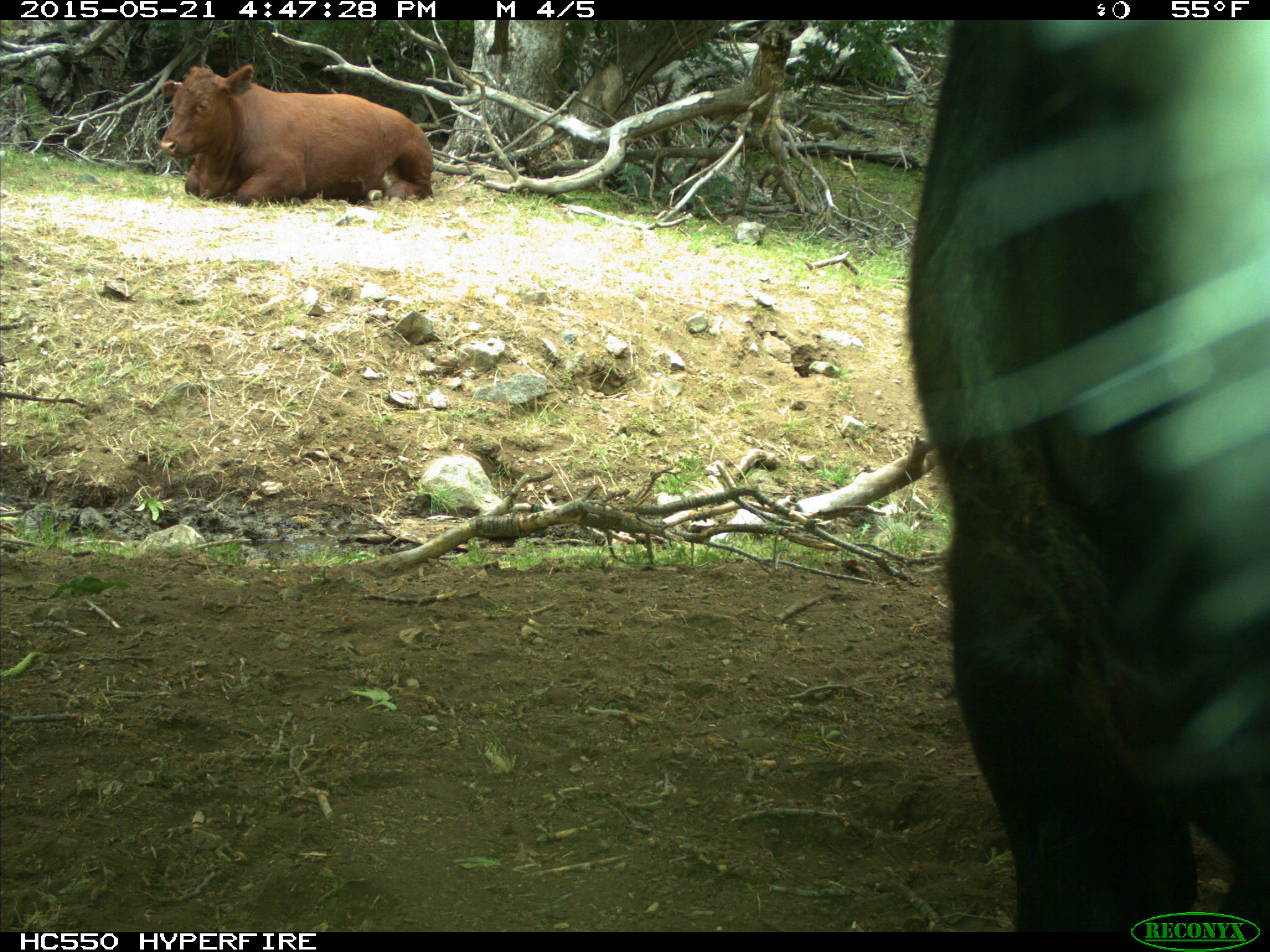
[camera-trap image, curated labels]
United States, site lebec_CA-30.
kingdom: Animalia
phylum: Chordata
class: Mammalia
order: Artiodactyla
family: Bovidae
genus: Bos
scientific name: Bos taurus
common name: domestic cow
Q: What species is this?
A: Bos taurus (domestic cow).